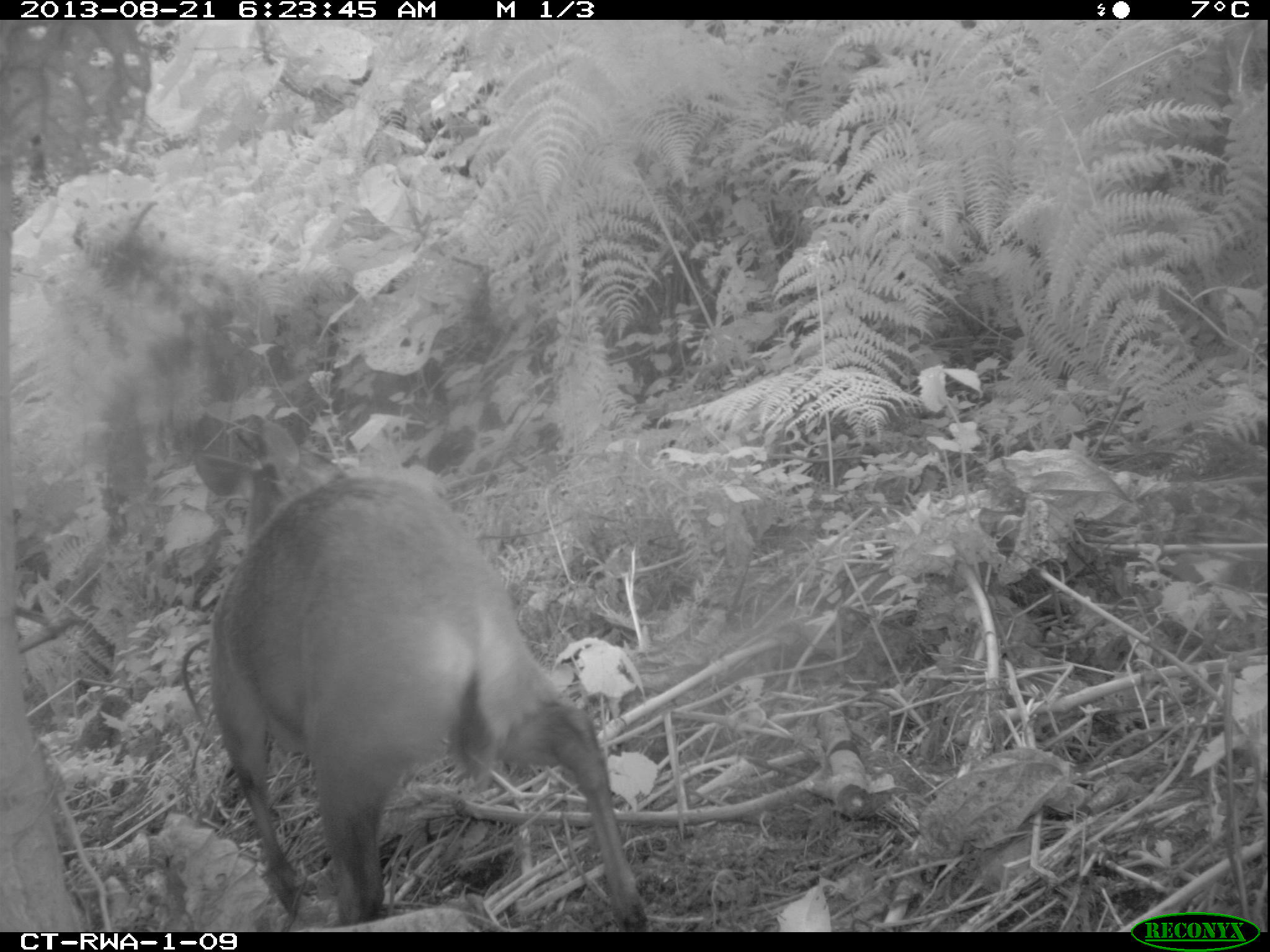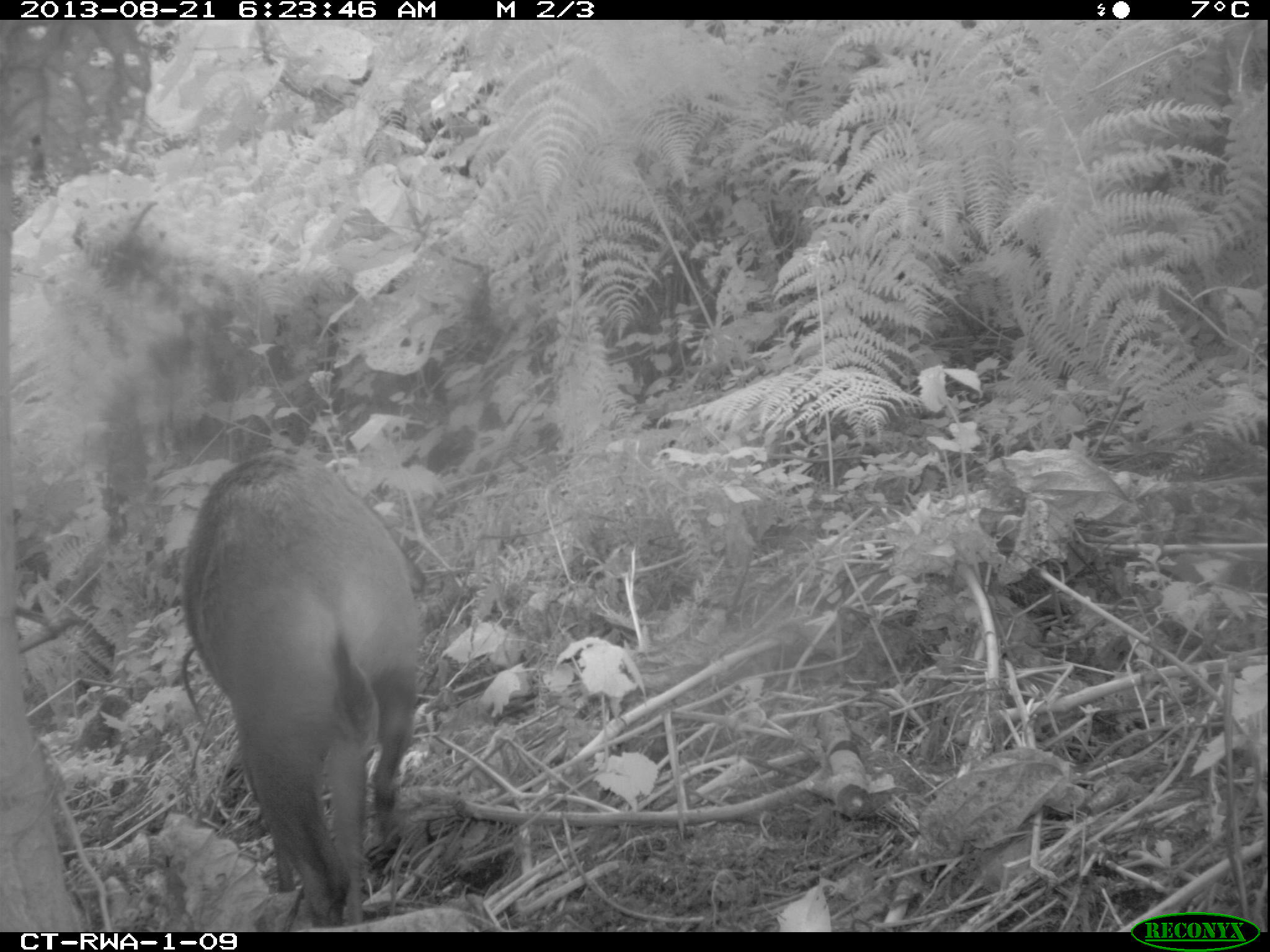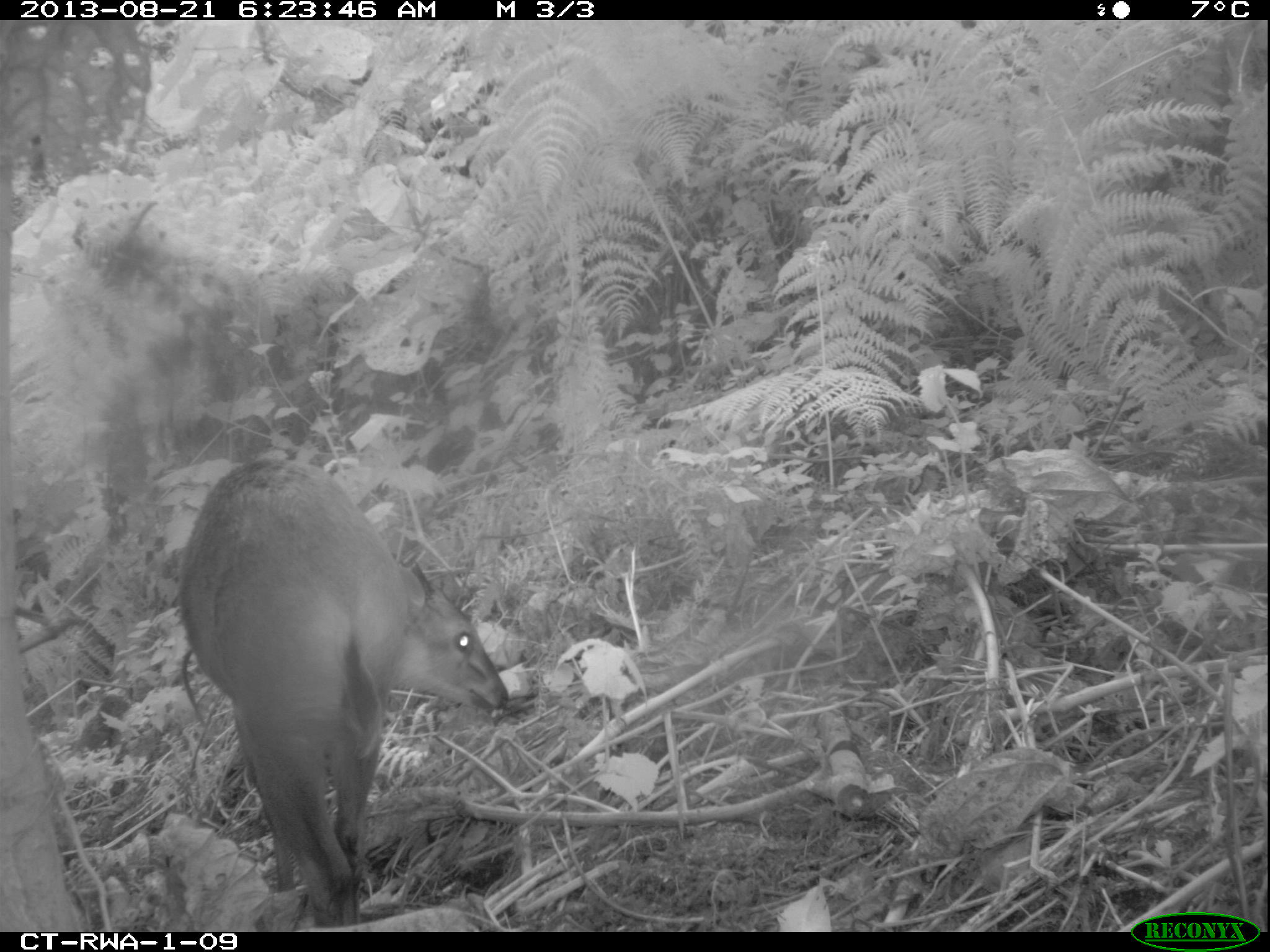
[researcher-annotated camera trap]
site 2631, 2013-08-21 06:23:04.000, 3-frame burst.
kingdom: Animalia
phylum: Chordata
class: Mammalia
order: Artiodactyla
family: Bovidae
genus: Cephalophus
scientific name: Cephalophus nigrifrons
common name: black-fronted duiker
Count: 2.